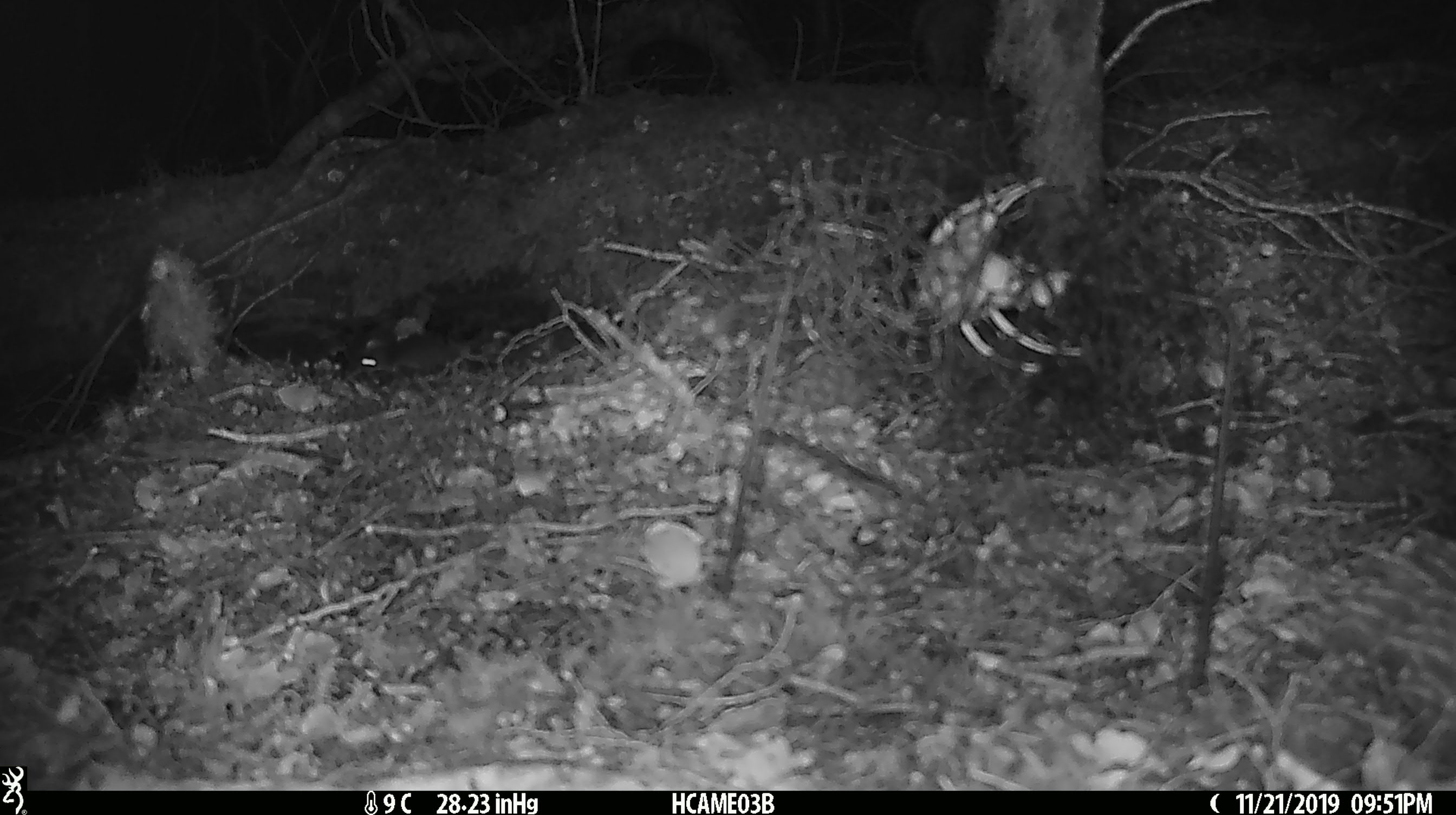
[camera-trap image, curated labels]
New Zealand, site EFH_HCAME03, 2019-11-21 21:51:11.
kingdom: Animalia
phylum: Chordata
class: Mammalia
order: Rodentia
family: Muridae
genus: Mus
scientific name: Mus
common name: mouse